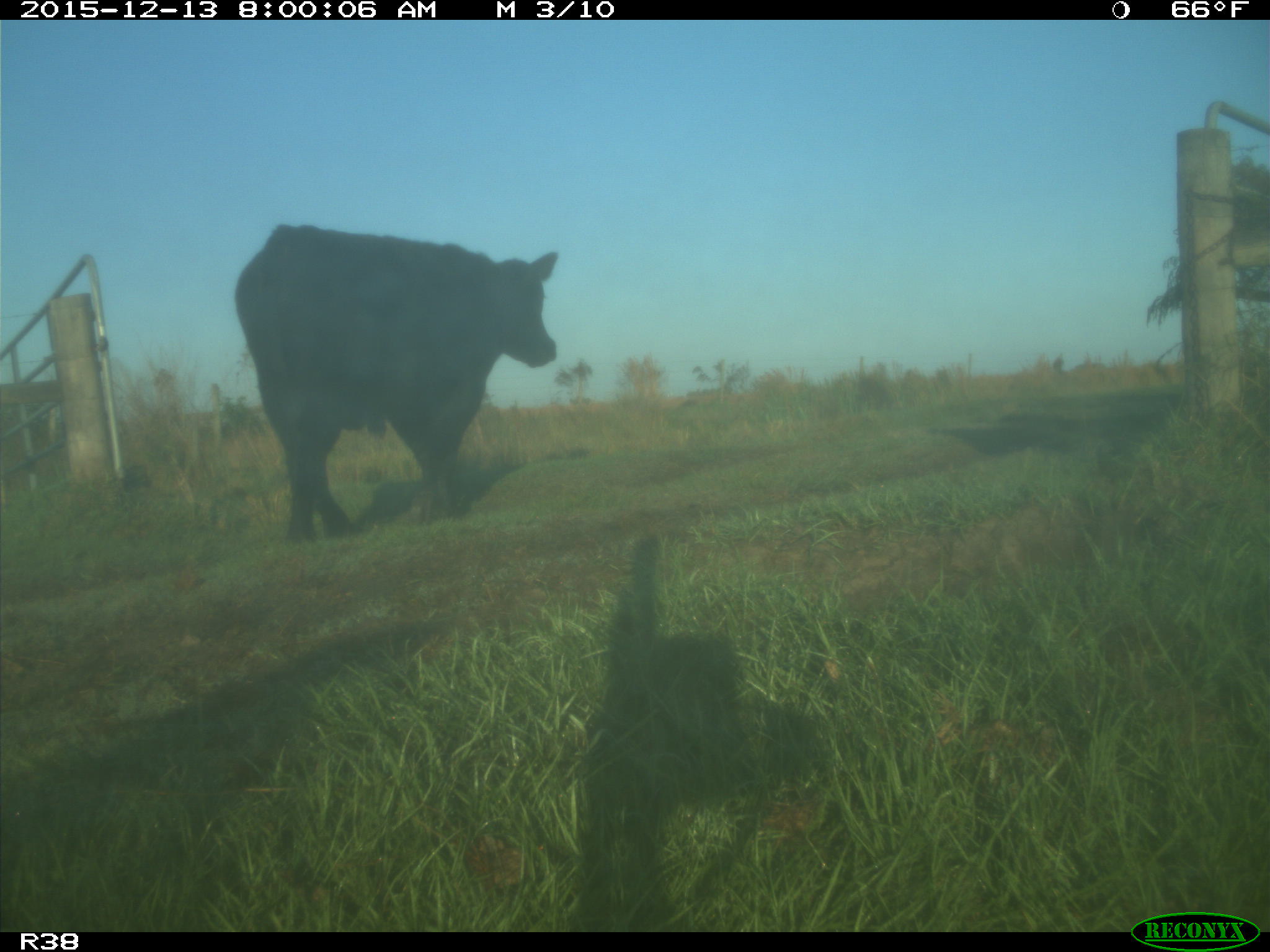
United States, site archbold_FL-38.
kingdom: Animalia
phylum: Chordata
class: Mammalia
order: Artiodactyla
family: Bovidae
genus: Bos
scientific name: Bos taurus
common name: domestic cow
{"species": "Bos taurus (domestic cow)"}